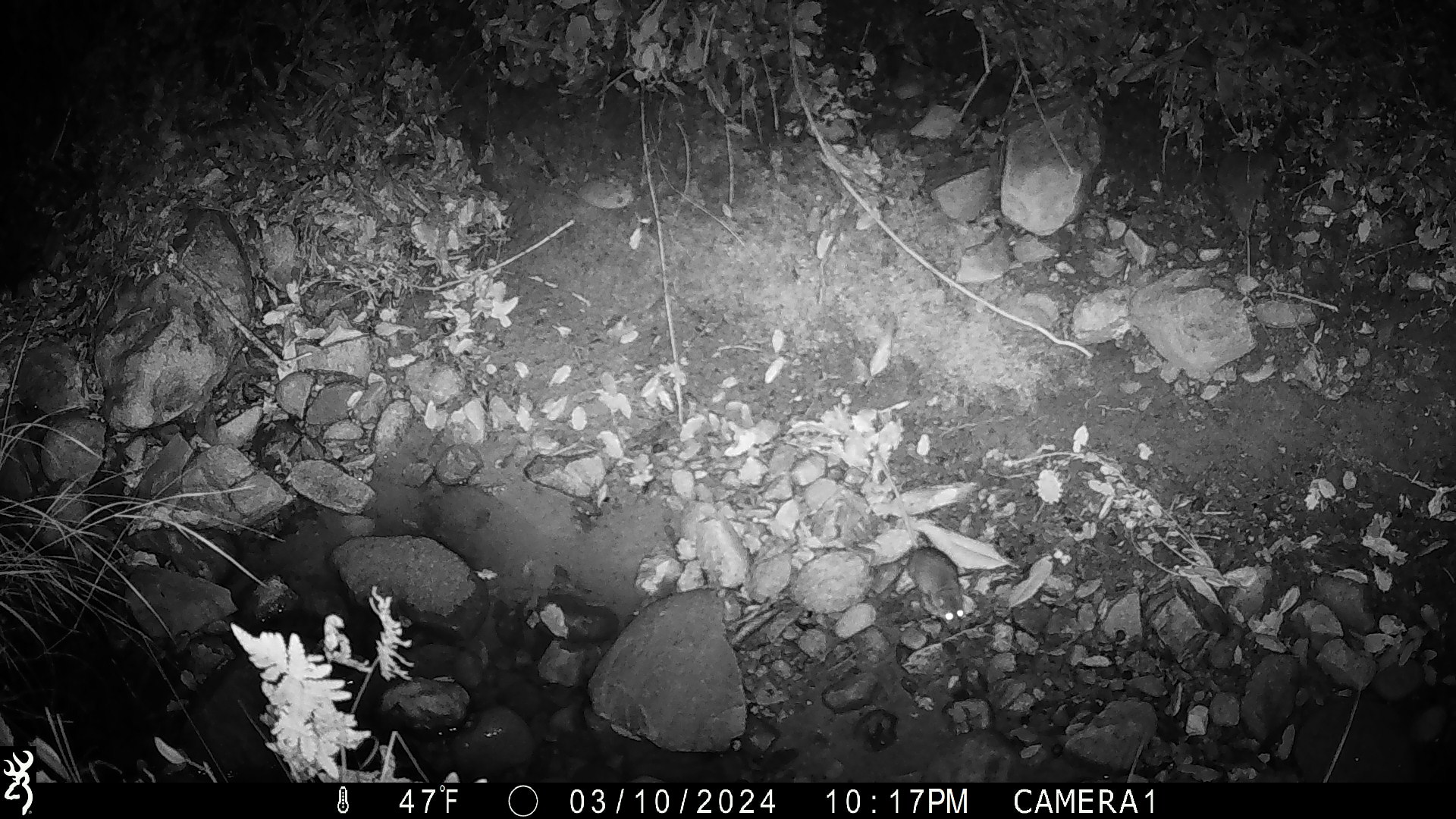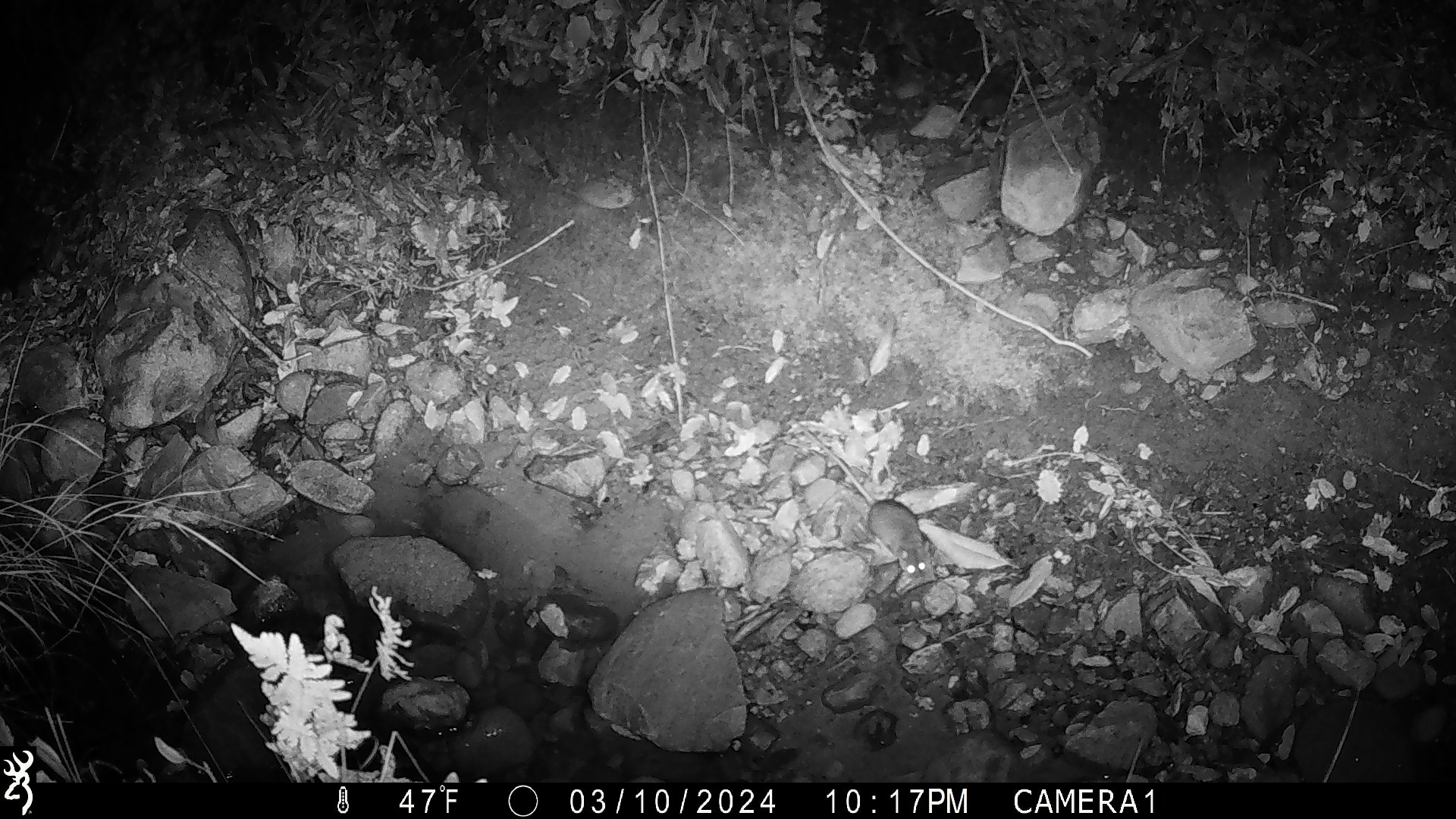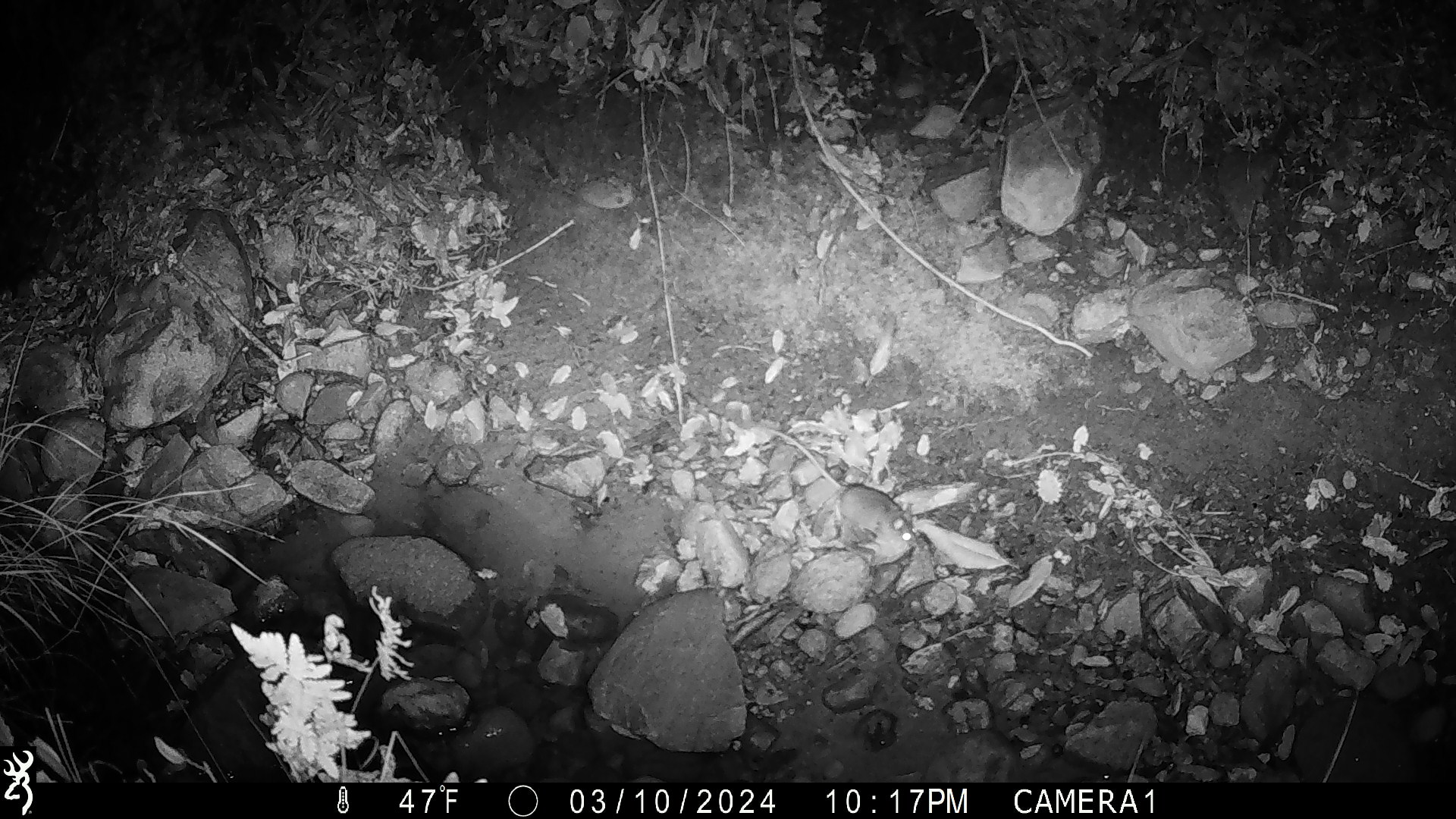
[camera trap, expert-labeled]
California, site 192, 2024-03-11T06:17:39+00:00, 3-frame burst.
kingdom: Animalia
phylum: Chordata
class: Mammalia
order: Rodentia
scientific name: Rodentia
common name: mouse or rat